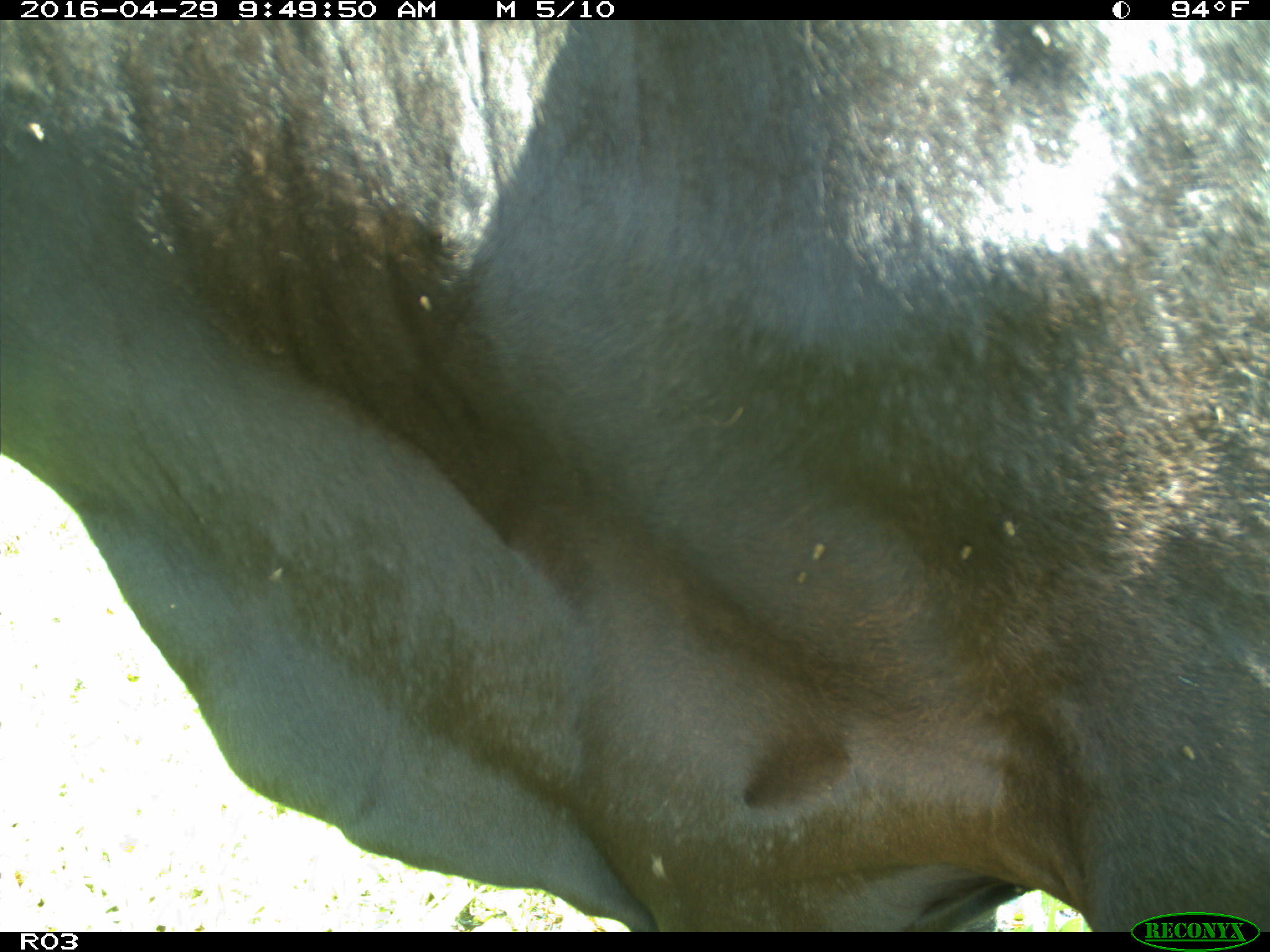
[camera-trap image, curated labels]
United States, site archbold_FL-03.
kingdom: Animalia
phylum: Chordata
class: Mammalia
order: Artiodactyla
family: Bovidae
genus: Bos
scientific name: Bos taurus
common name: domestic cow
Bos taurus (domestic cow).